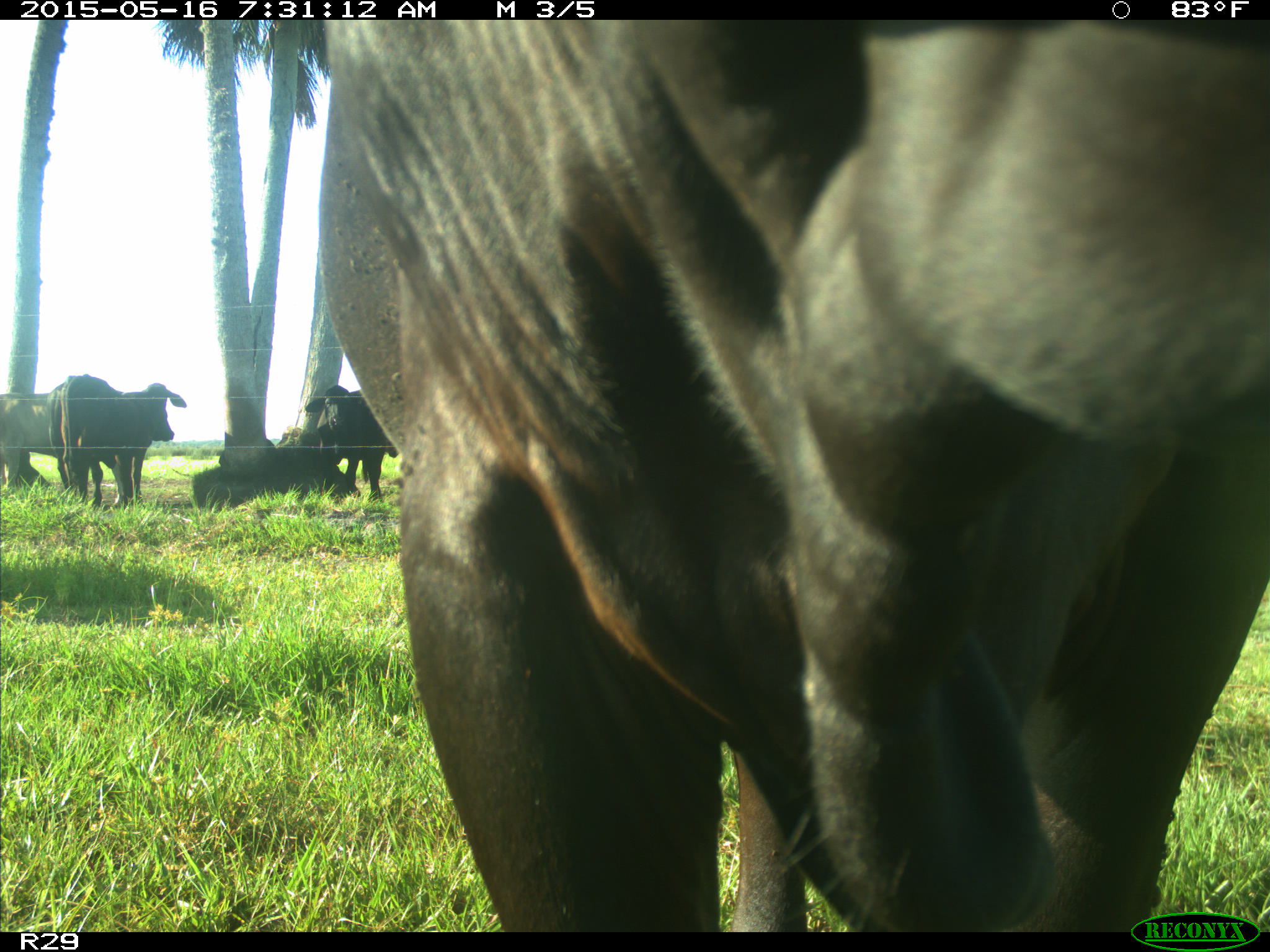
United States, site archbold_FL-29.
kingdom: Animalia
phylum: Chordata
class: Mammalia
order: Artiodactyla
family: Bovidae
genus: Bos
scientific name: Bos taurus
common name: domestic cow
Bos taurus (domestic cow).